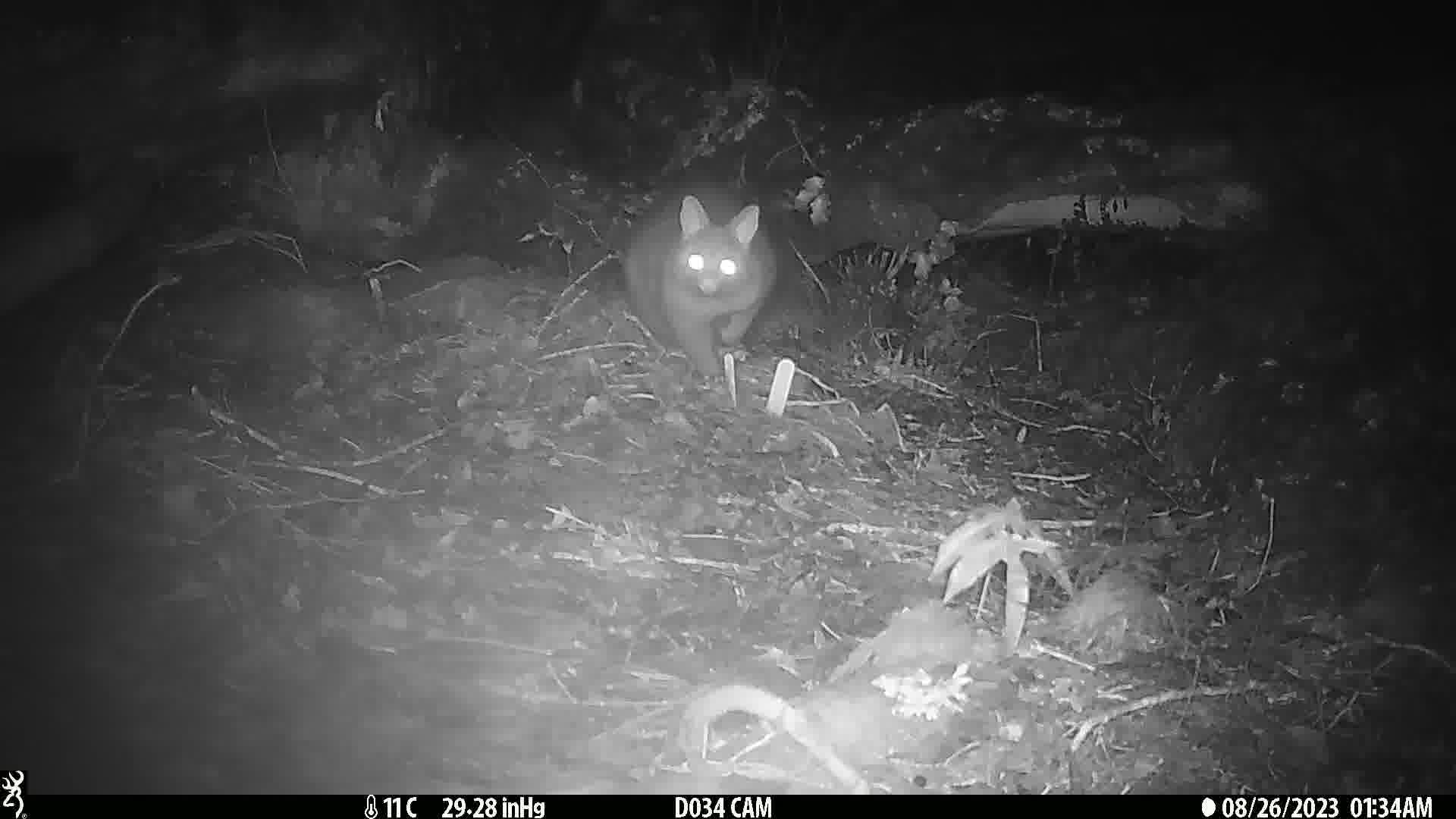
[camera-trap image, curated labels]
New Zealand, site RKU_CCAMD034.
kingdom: Animalia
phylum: Chordata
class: Mammalia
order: Diprotodontia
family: Phalangeridae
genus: Trichosurus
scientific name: Trichosurus vulpecula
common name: common brushtail possum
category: possum